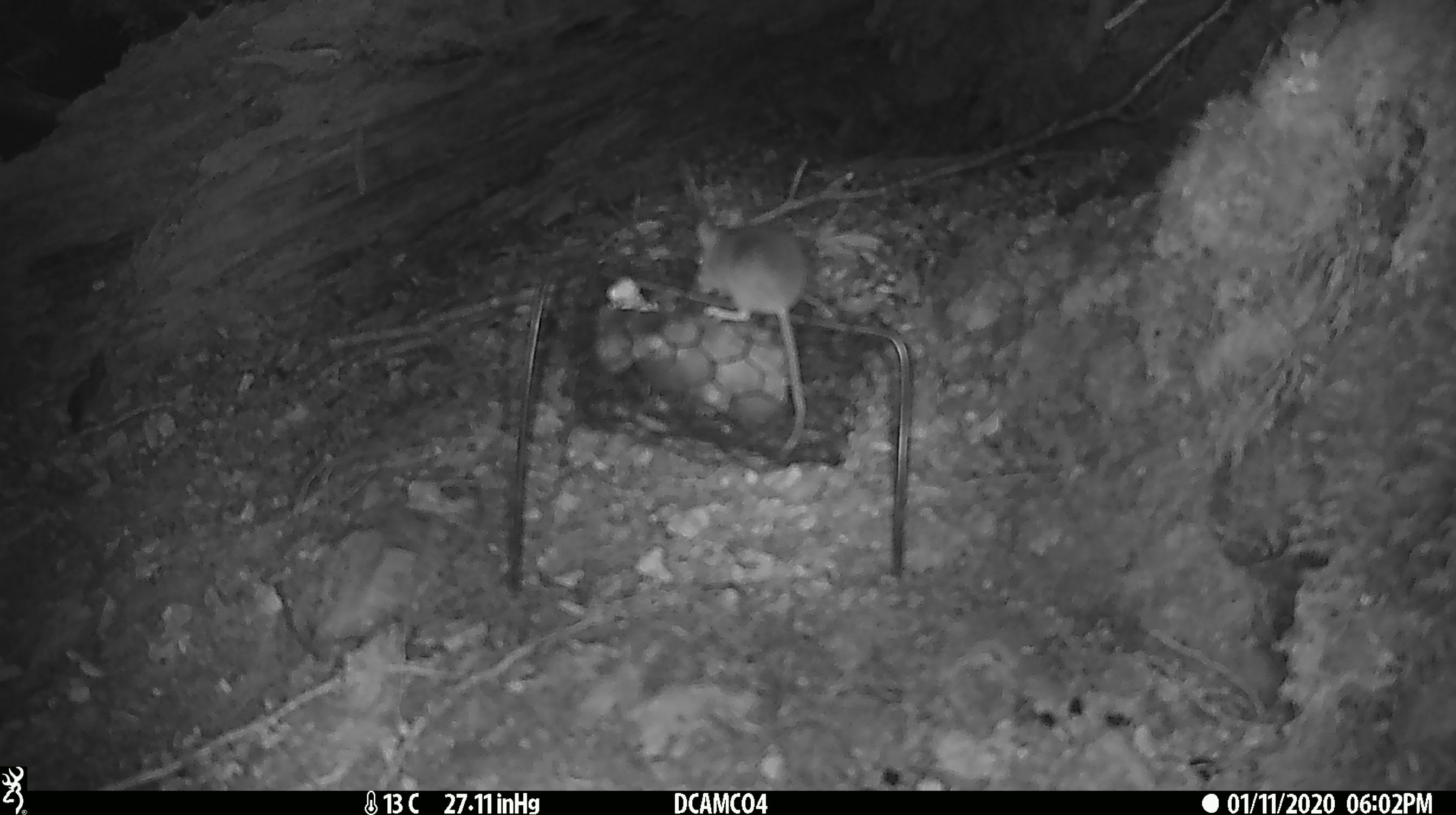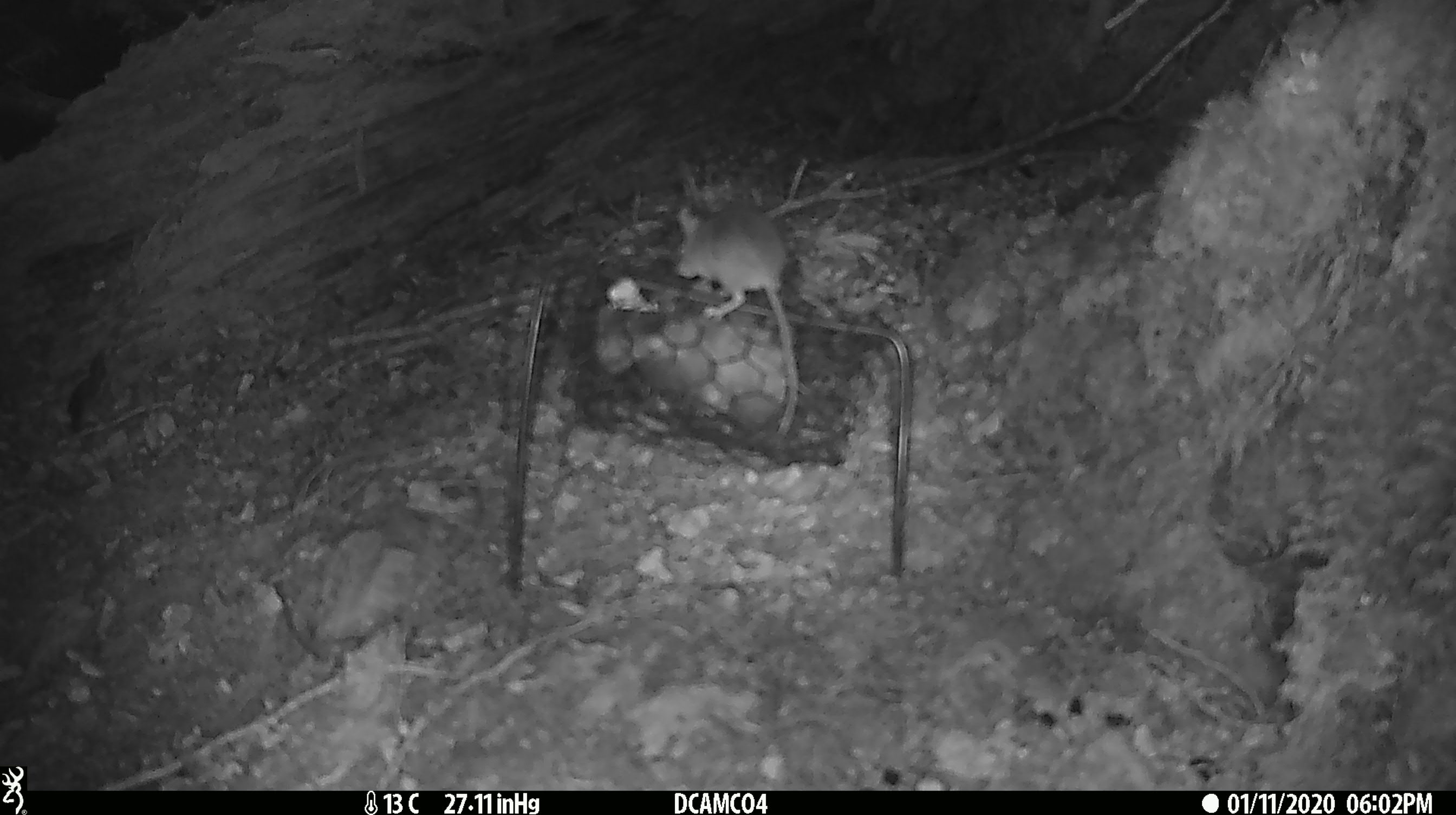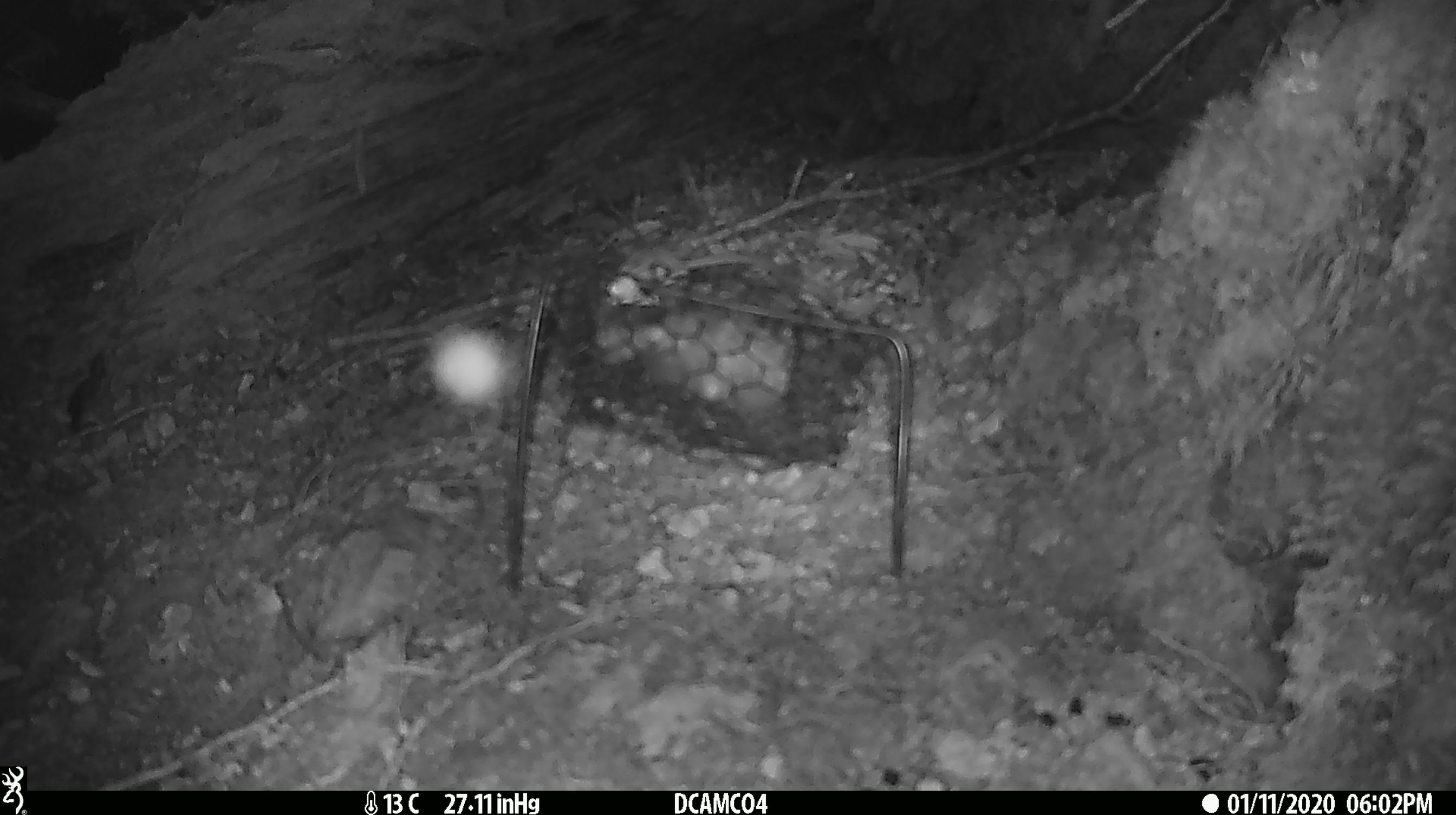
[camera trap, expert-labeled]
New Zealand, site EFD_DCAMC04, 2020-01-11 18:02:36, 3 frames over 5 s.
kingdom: Animalia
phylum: Chordata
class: Mammalia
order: Rodentia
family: Muridae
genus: Mus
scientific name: Mus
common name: mouse